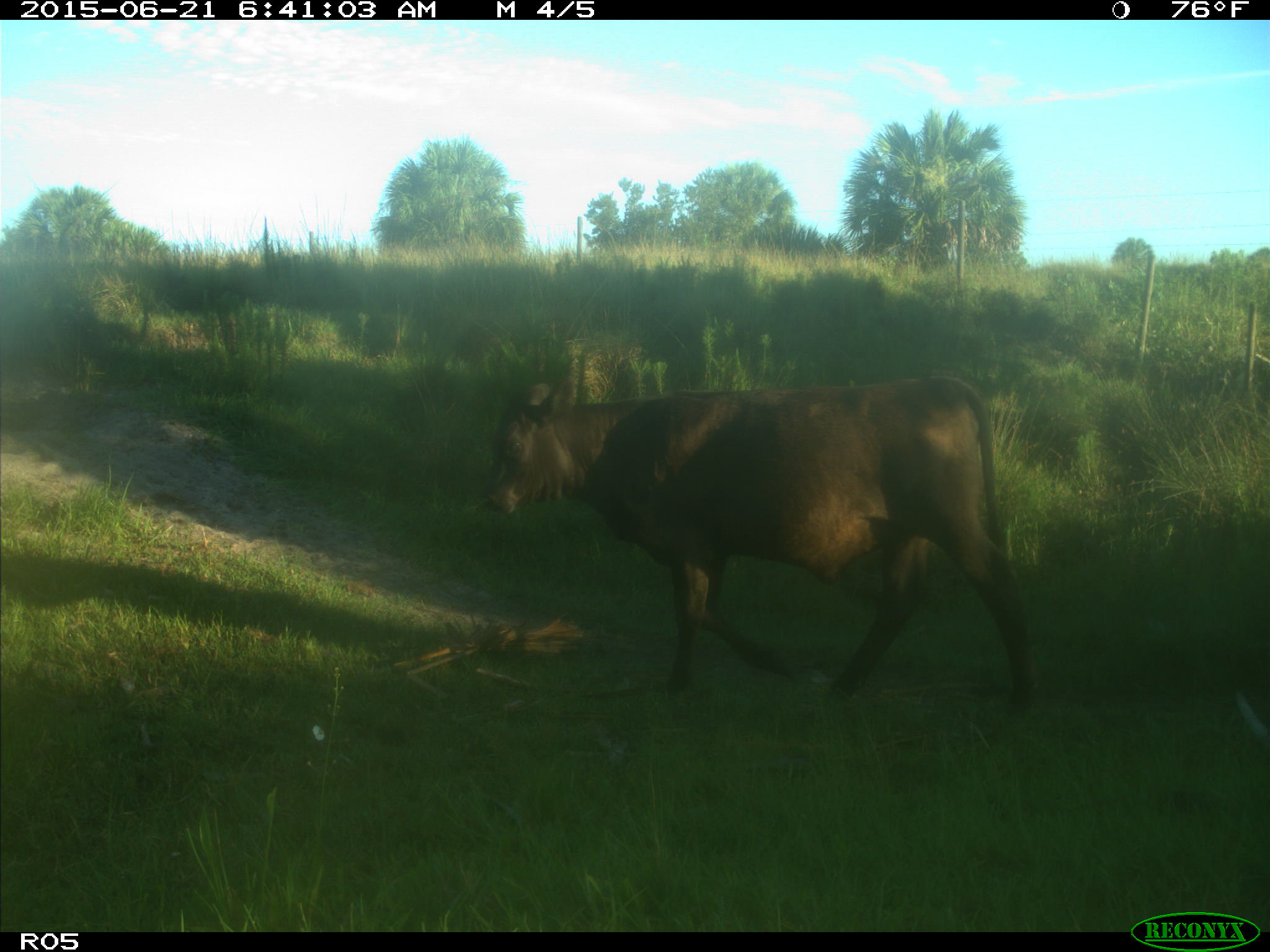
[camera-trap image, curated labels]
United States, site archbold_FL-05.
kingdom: Animalia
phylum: Chordata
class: Mammalia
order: Artiodactyla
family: Bovidae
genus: Bos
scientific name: Bos taurus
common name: domestic cow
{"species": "Bos taurus (domestic cow)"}